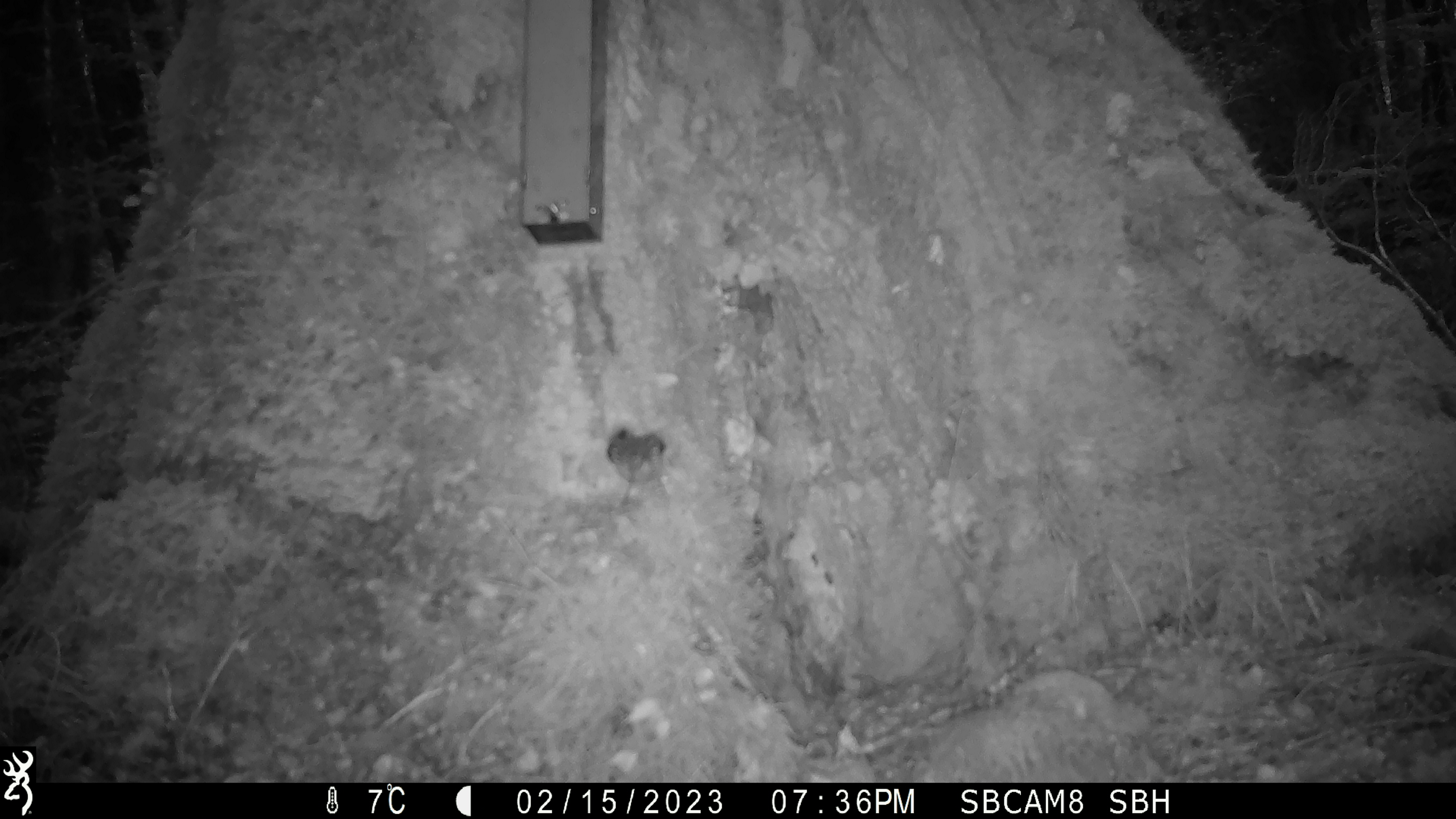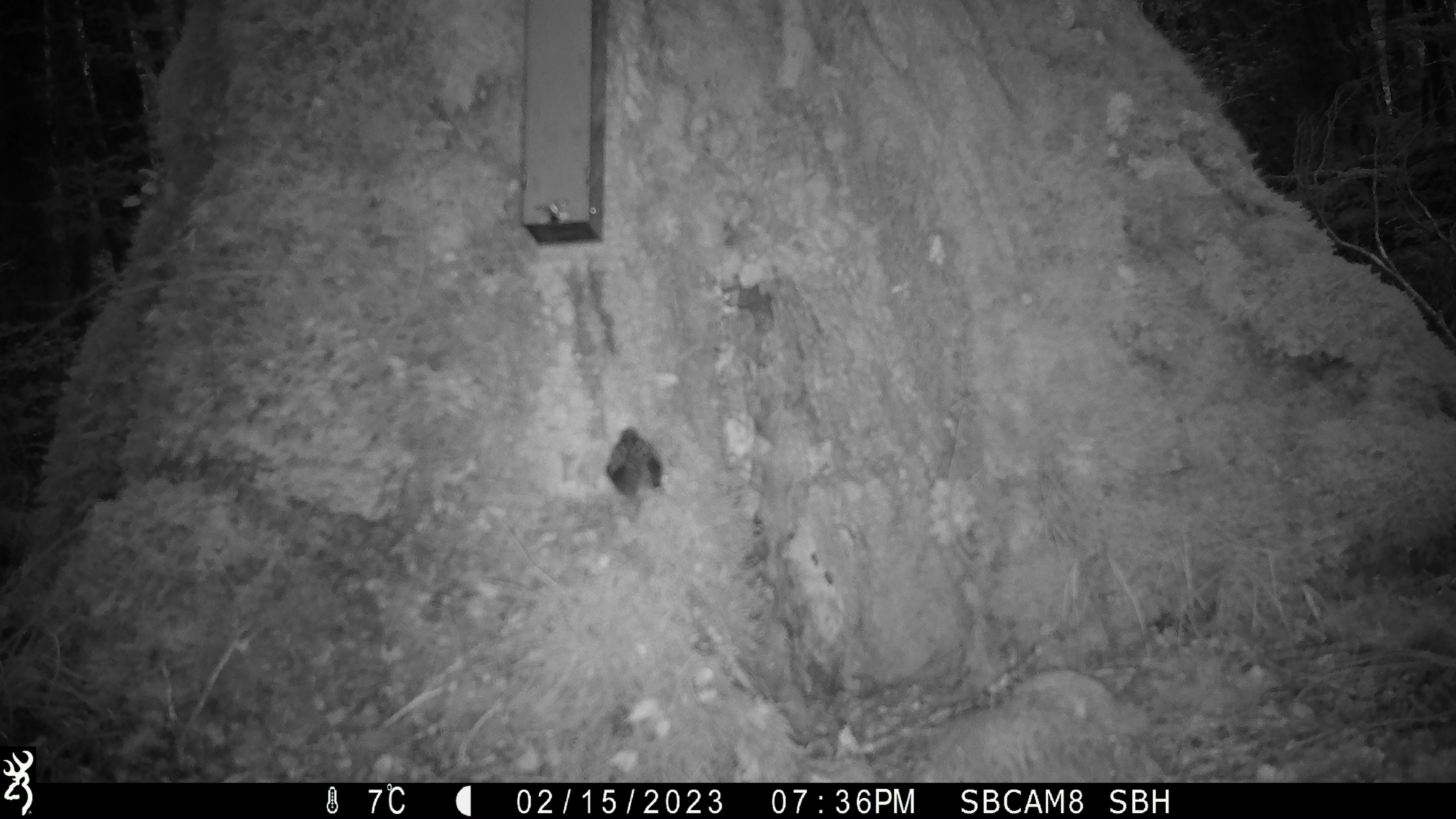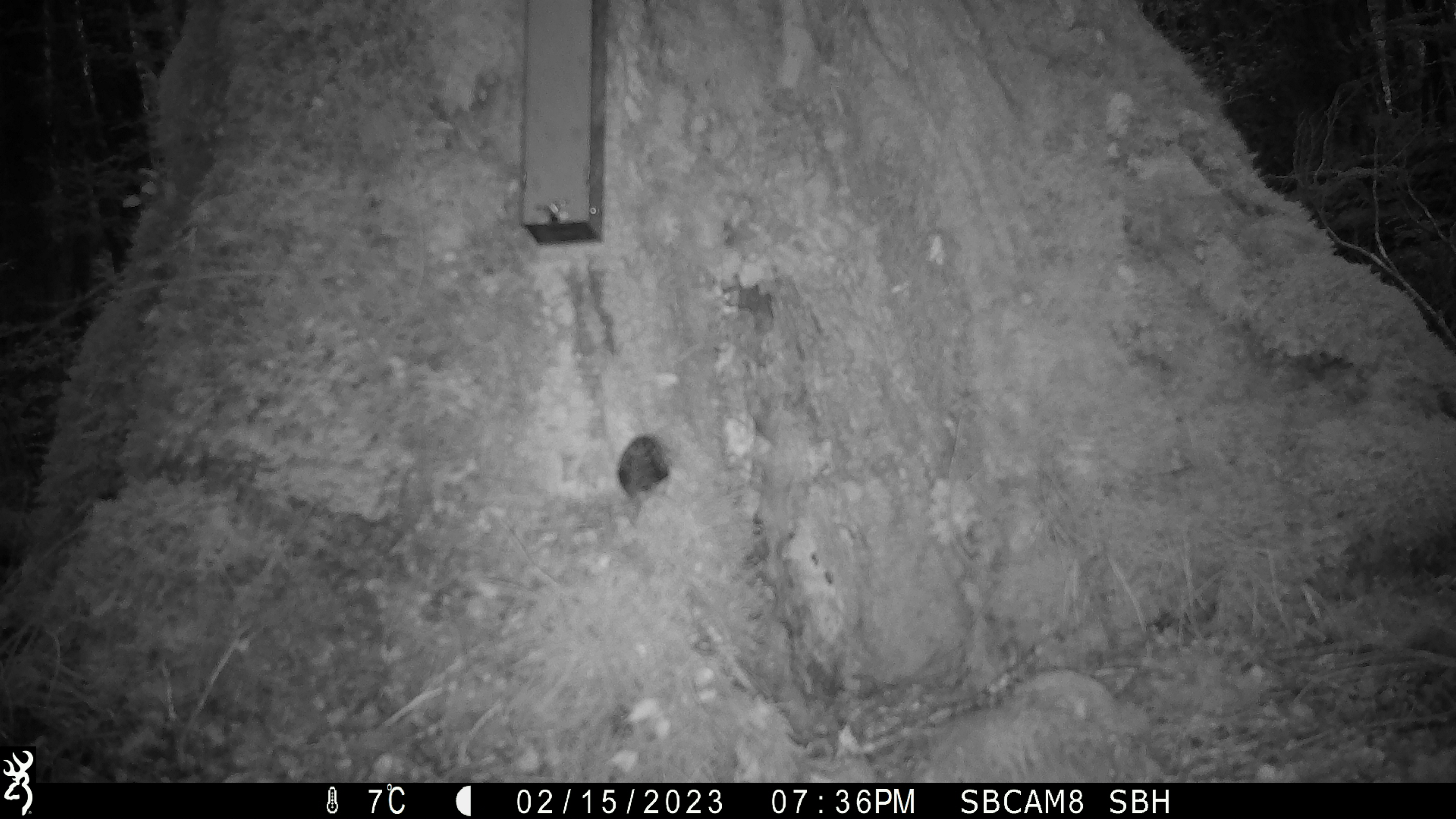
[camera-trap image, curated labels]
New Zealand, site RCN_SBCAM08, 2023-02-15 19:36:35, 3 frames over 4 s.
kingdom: Animalia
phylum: Chordata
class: Aves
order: Passeriformes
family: Acanthisittidae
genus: Acanthisitta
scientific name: Acanthisitta chloris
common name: rifleman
Rifleman (Acanthisitta chloris).